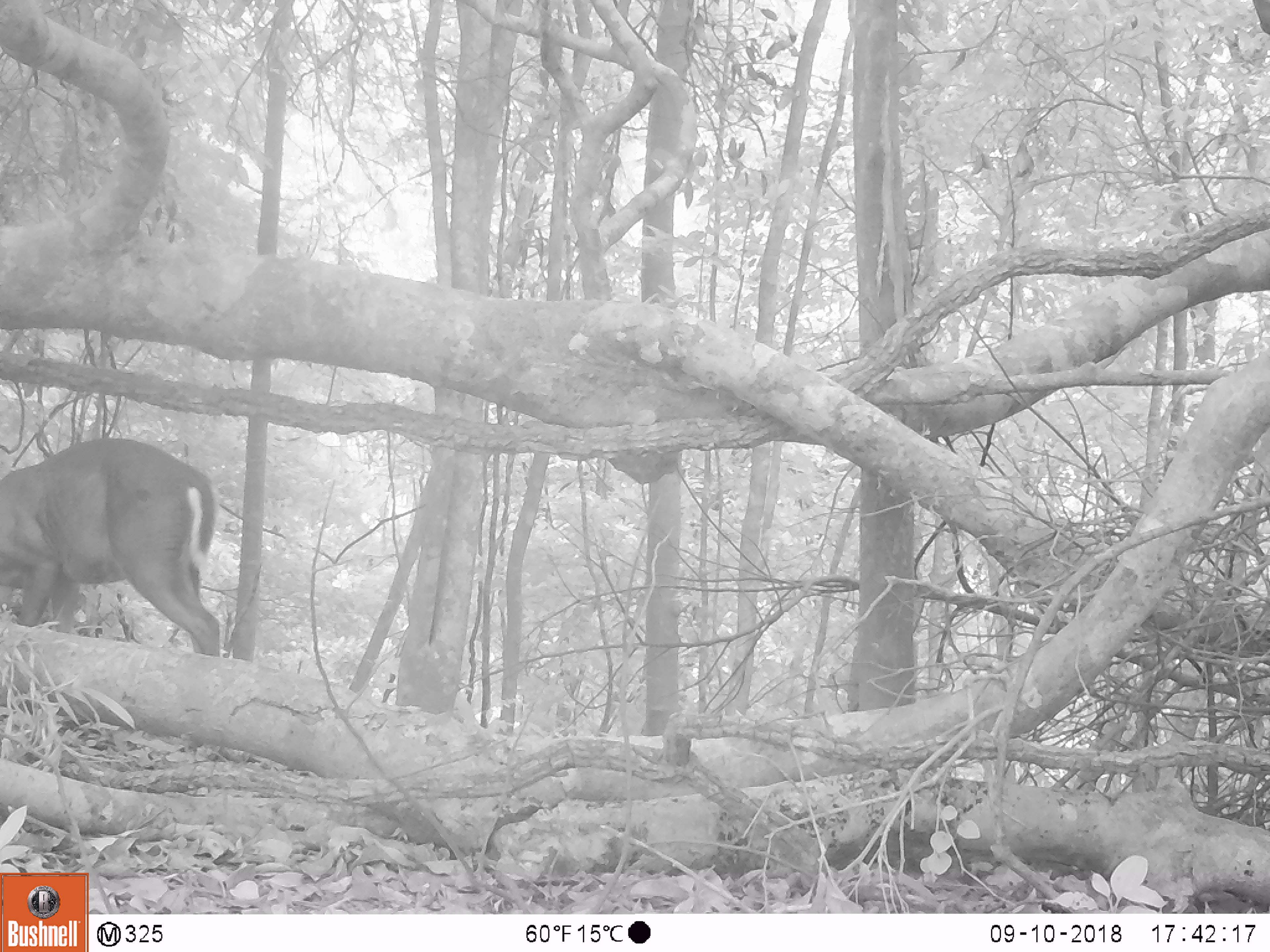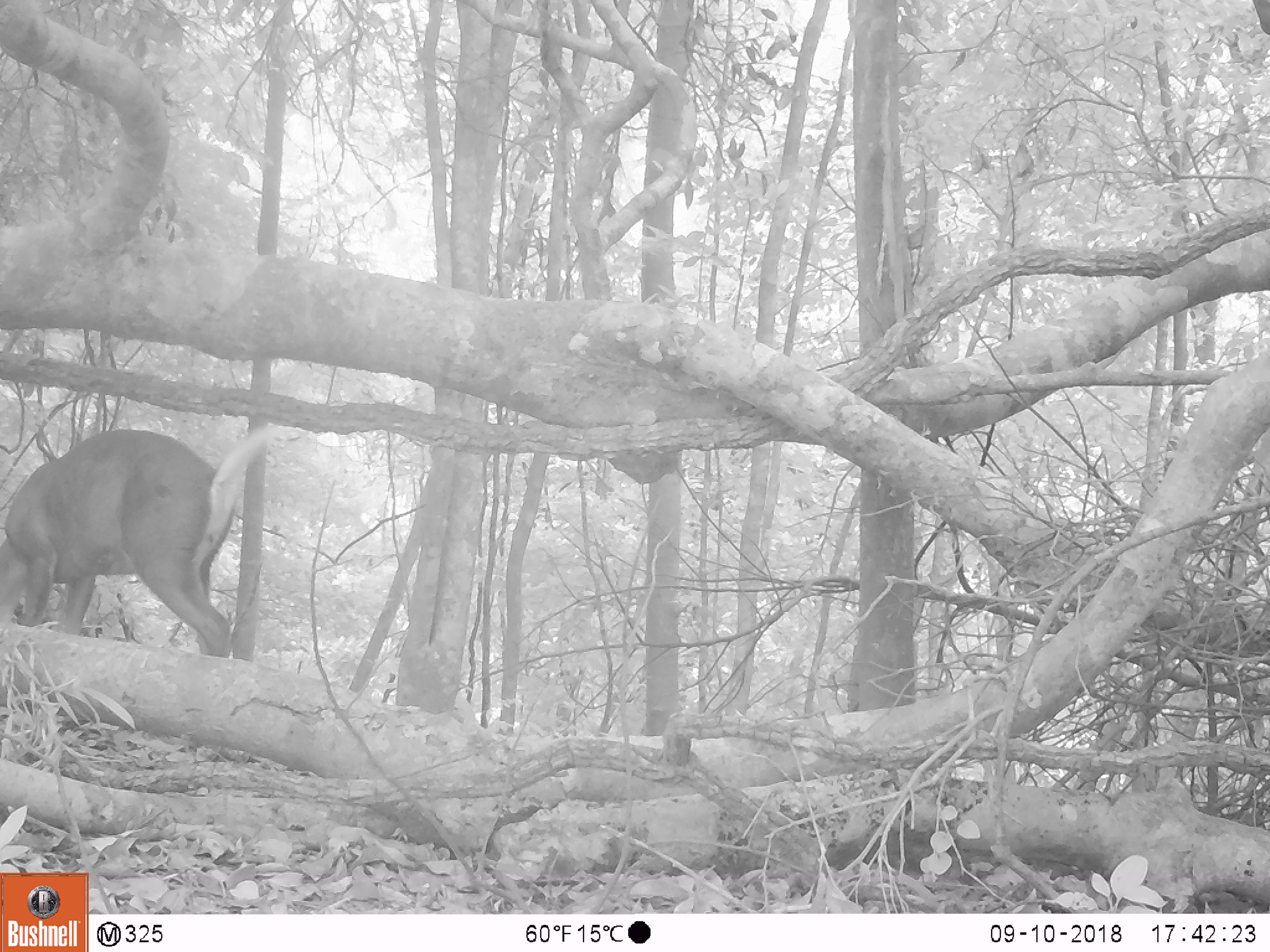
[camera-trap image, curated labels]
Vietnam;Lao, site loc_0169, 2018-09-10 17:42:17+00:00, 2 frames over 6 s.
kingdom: Animalia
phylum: Chordata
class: Mammalia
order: Artiodactyla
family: Cervidae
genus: Muntiacus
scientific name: Muntiacus rooseveltorum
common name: roosevelt's muntjac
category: roosevelts muntjac group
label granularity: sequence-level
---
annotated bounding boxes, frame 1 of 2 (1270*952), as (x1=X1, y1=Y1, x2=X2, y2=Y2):
roosevelts muntjac group: (x1=0, y1=433, x2=223, y2=656)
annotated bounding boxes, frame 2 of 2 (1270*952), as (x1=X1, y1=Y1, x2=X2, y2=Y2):
roosevelts muntjac group: (x1=0, y1=423, x2=277, y2=658)